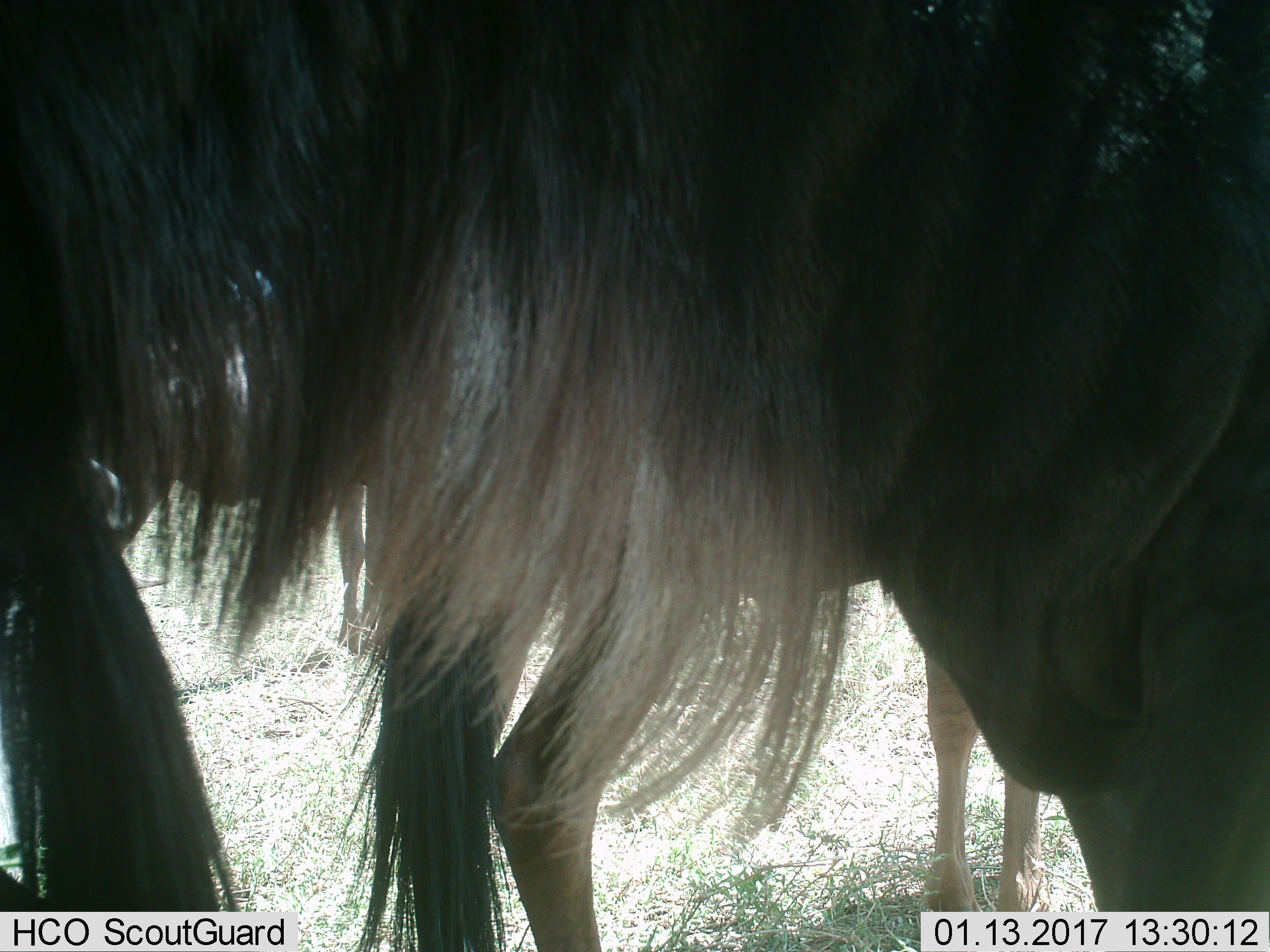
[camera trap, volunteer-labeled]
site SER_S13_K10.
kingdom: Animalia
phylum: Chordata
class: Mammalia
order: Artiodactyla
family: Bovidae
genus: Connochaetes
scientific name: Connochaetes taurinus taurinus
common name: blue wildebeest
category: wildebeestblue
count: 2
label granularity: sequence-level